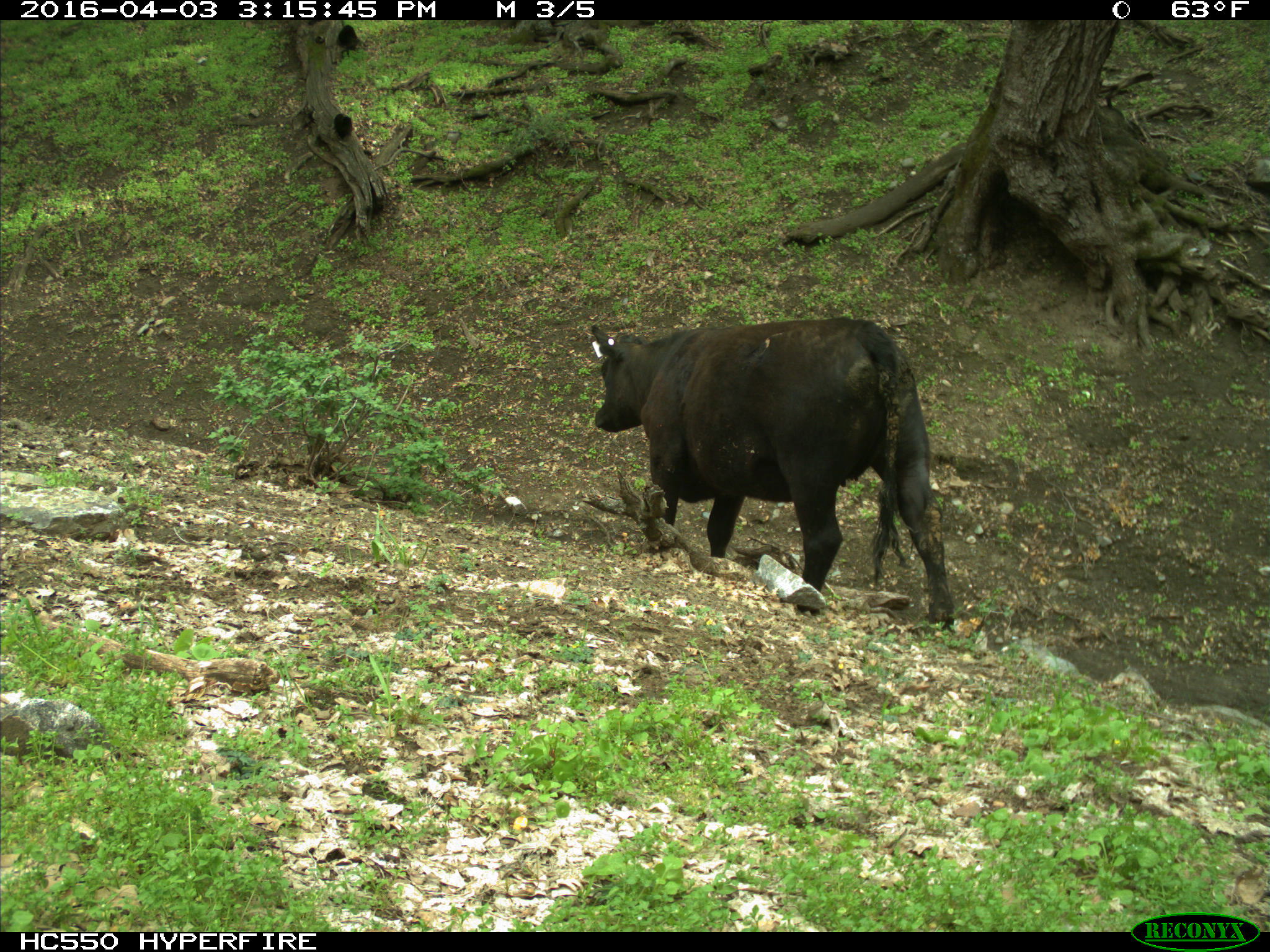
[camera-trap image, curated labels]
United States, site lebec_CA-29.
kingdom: Animalia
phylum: Chordata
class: Mammalia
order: Artiodactyla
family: Bovidae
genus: Bos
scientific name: Bos taurus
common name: domestic cow